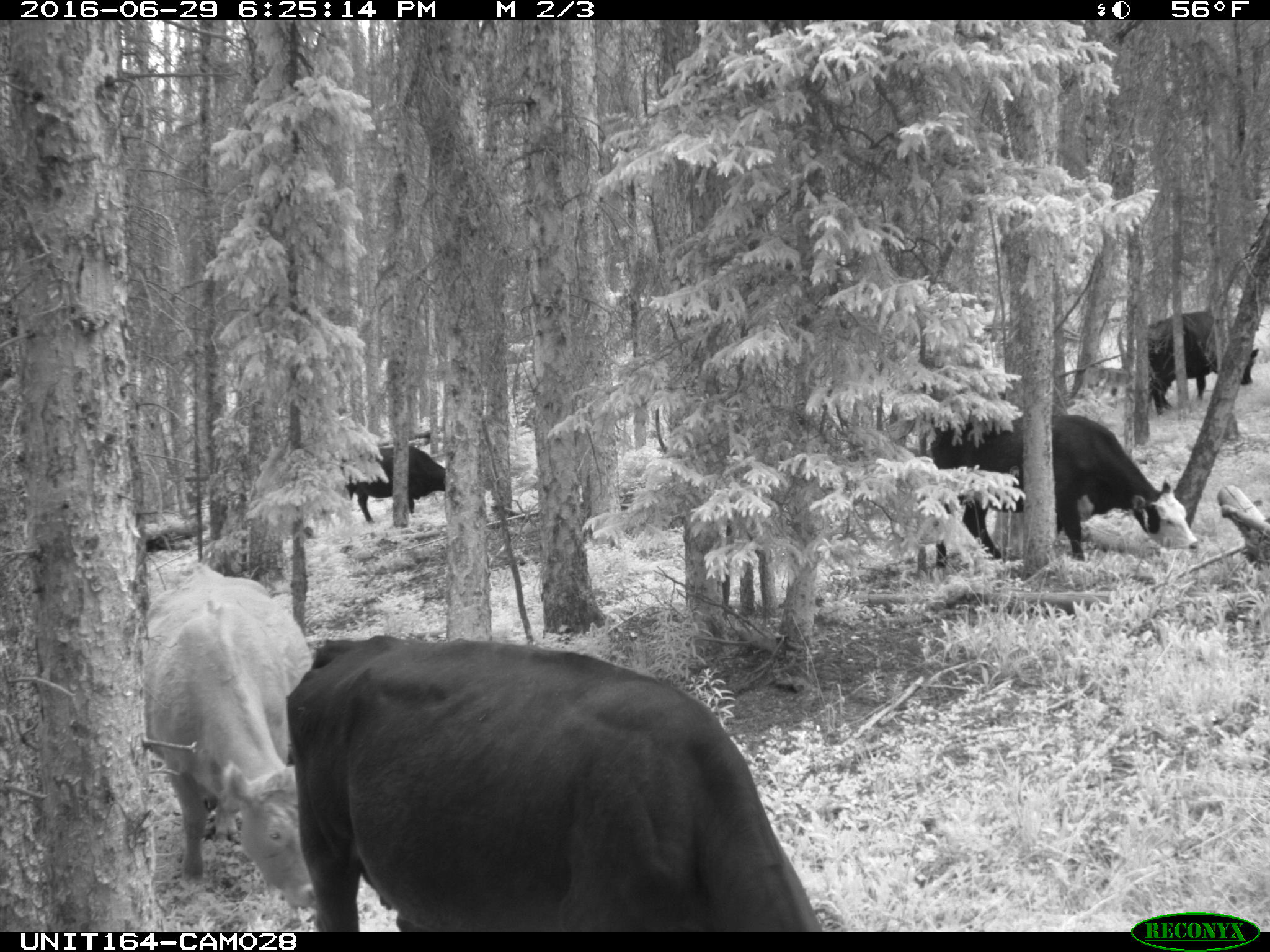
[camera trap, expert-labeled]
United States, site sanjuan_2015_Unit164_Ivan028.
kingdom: Animalia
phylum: Chordata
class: Mammalia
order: Artiodactyla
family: Bovidae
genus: Bos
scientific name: Bos taurus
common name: domestic cow